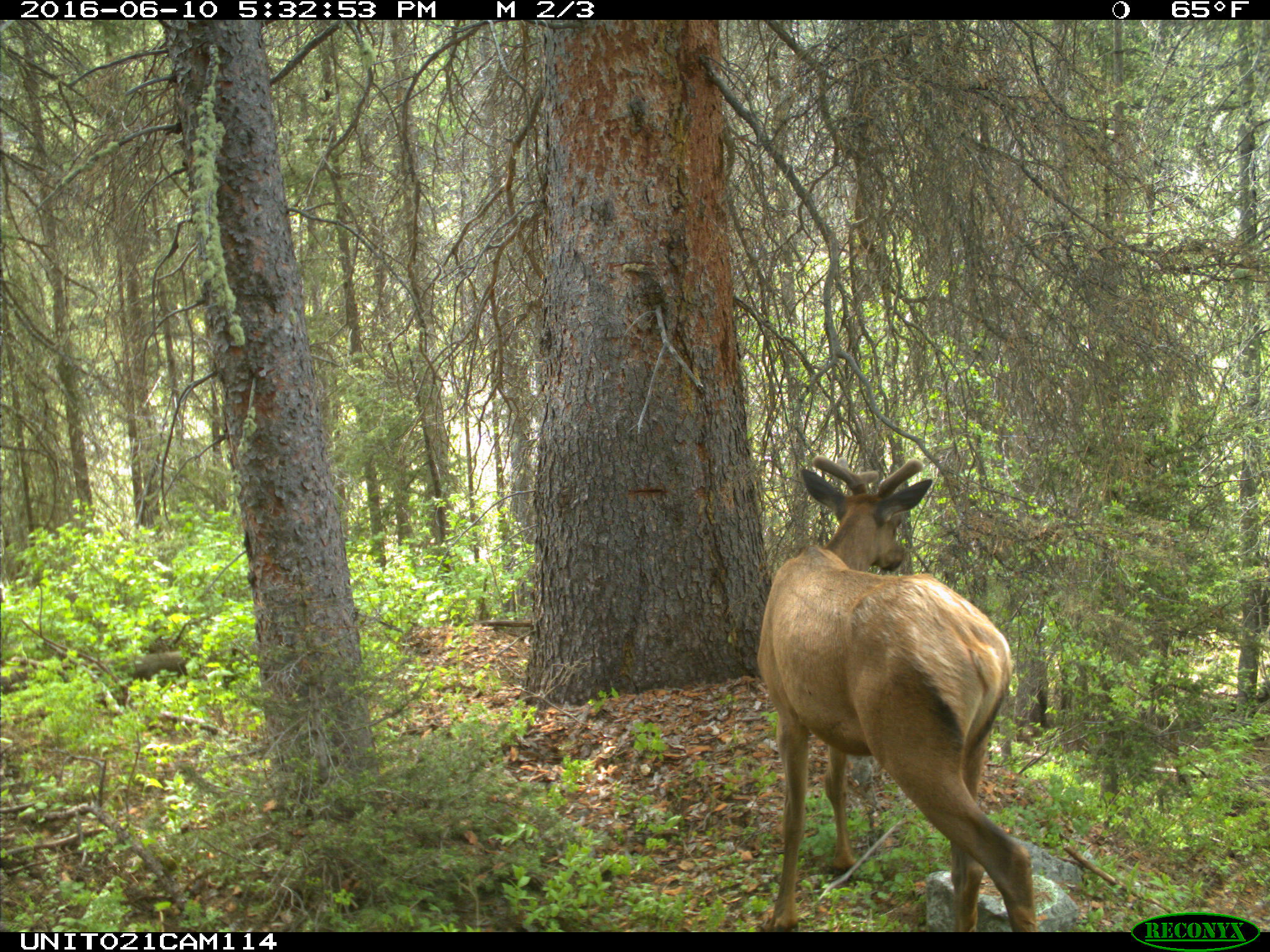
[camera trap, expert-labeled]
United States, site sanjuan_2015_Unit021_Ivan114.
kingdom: Animalia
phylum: Chordata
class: Mammalia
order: Artiodactyla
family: Cervidae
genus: Cervus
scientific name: Cervus elaphus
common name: red deer